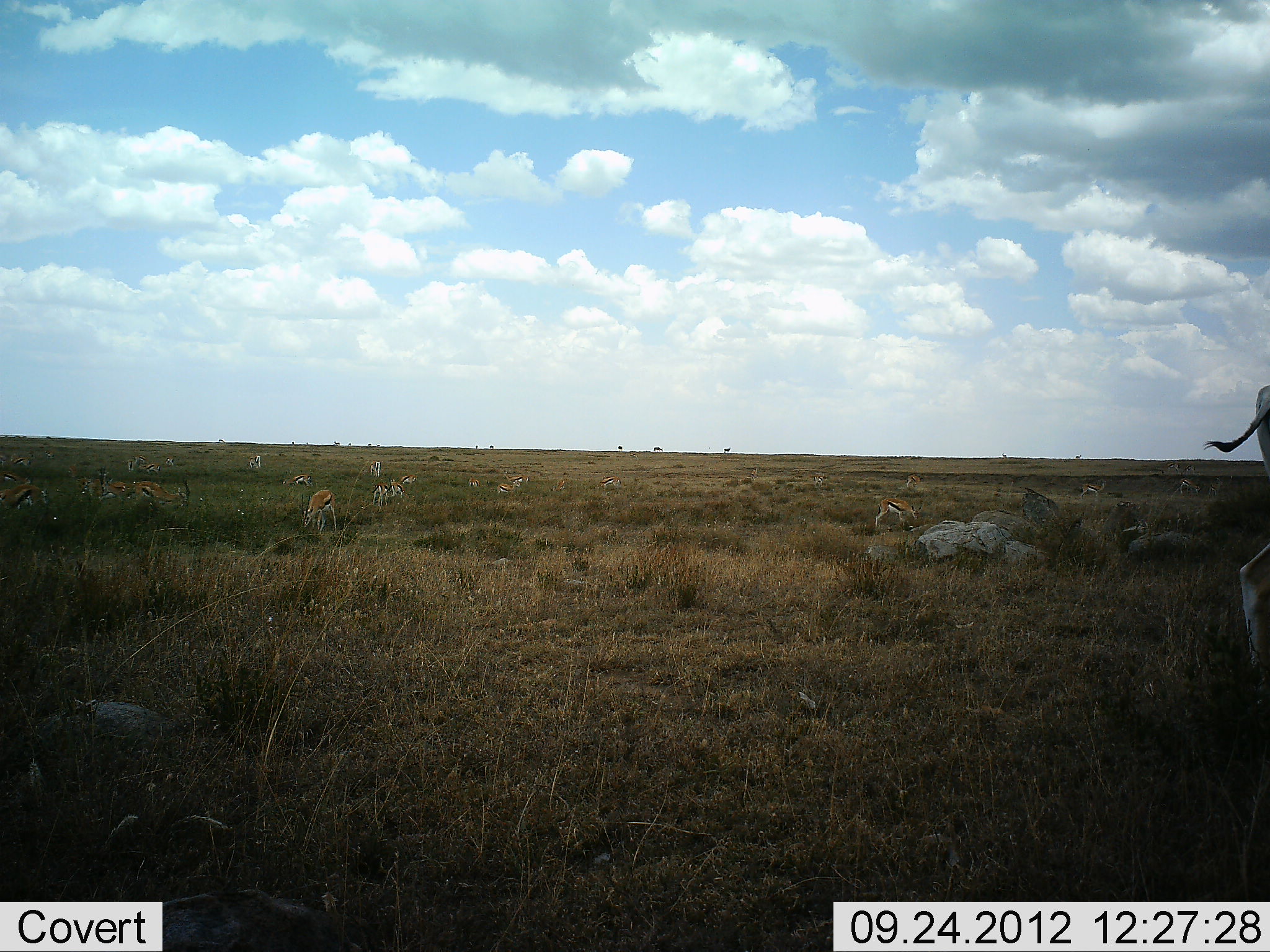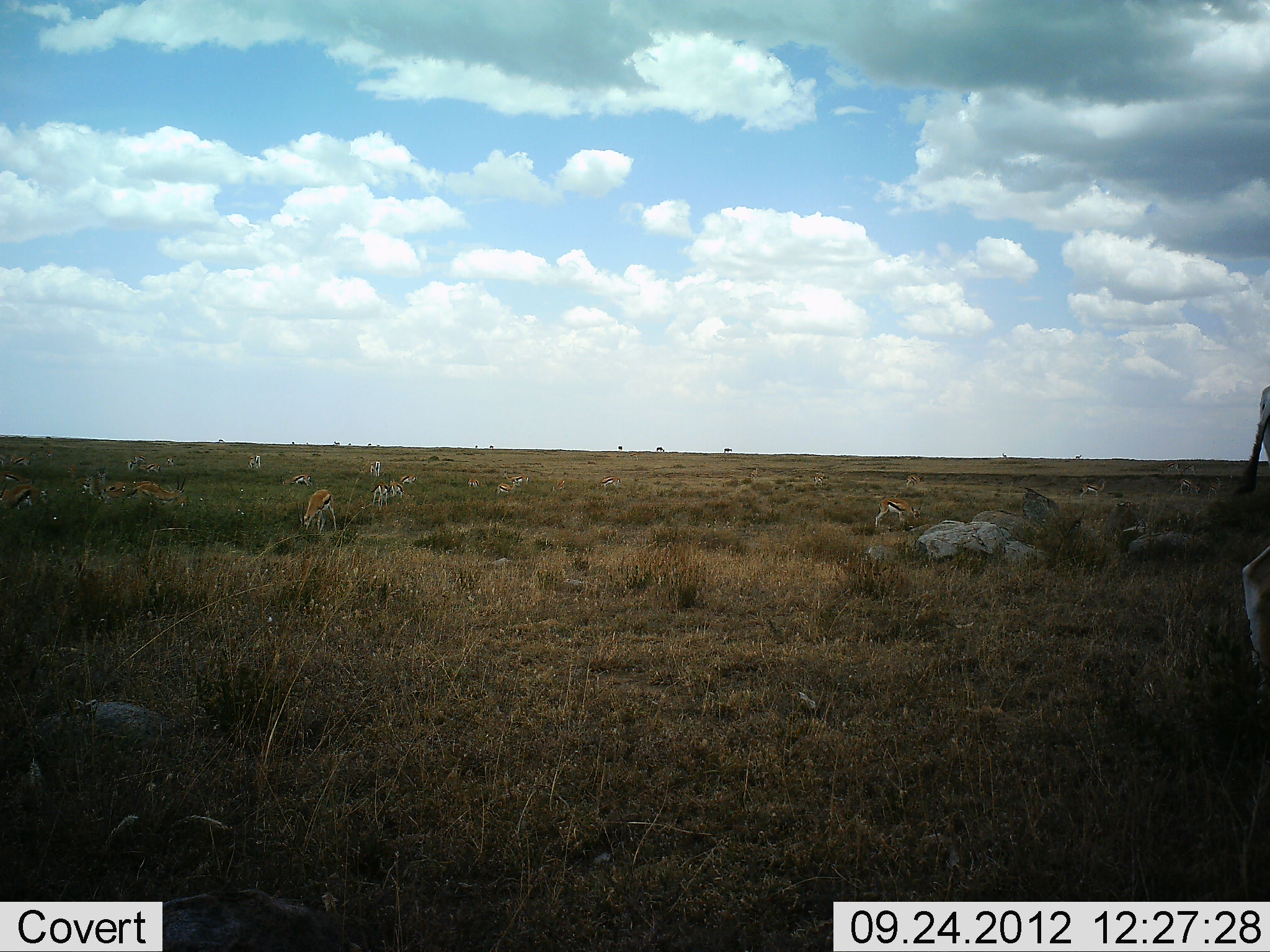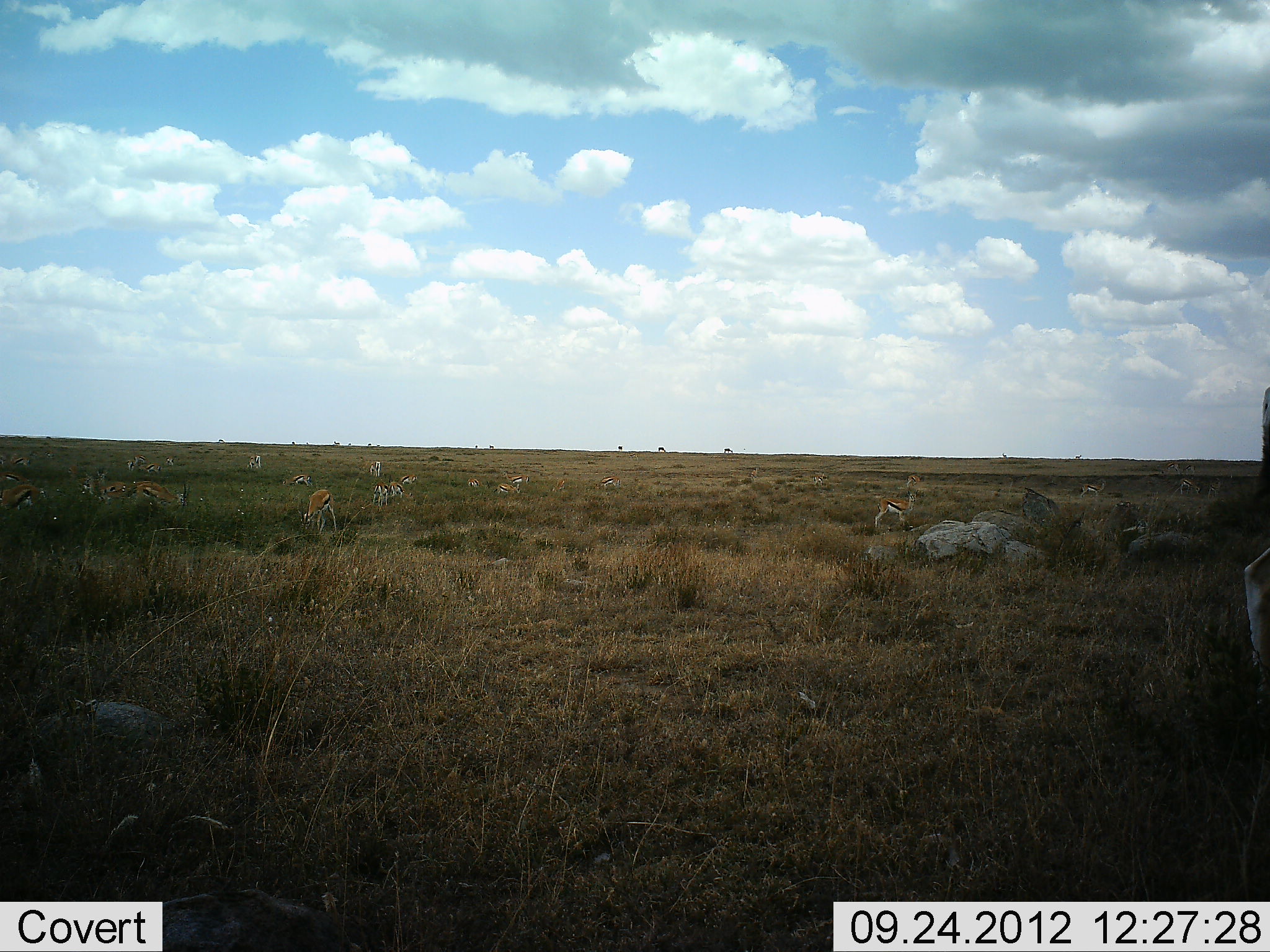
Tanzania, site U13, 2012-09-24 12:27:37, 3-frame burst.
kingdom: Animalia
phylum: Chordata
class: Mammalia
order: Artiodactyla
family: Bovidae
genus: Eudorcas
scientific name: Eudorcas thomsonii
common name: thomson's gazelle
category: gazellethomsons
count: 11-50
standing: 31%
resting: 8%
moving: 31%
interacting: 0%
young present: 0%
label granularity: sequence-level